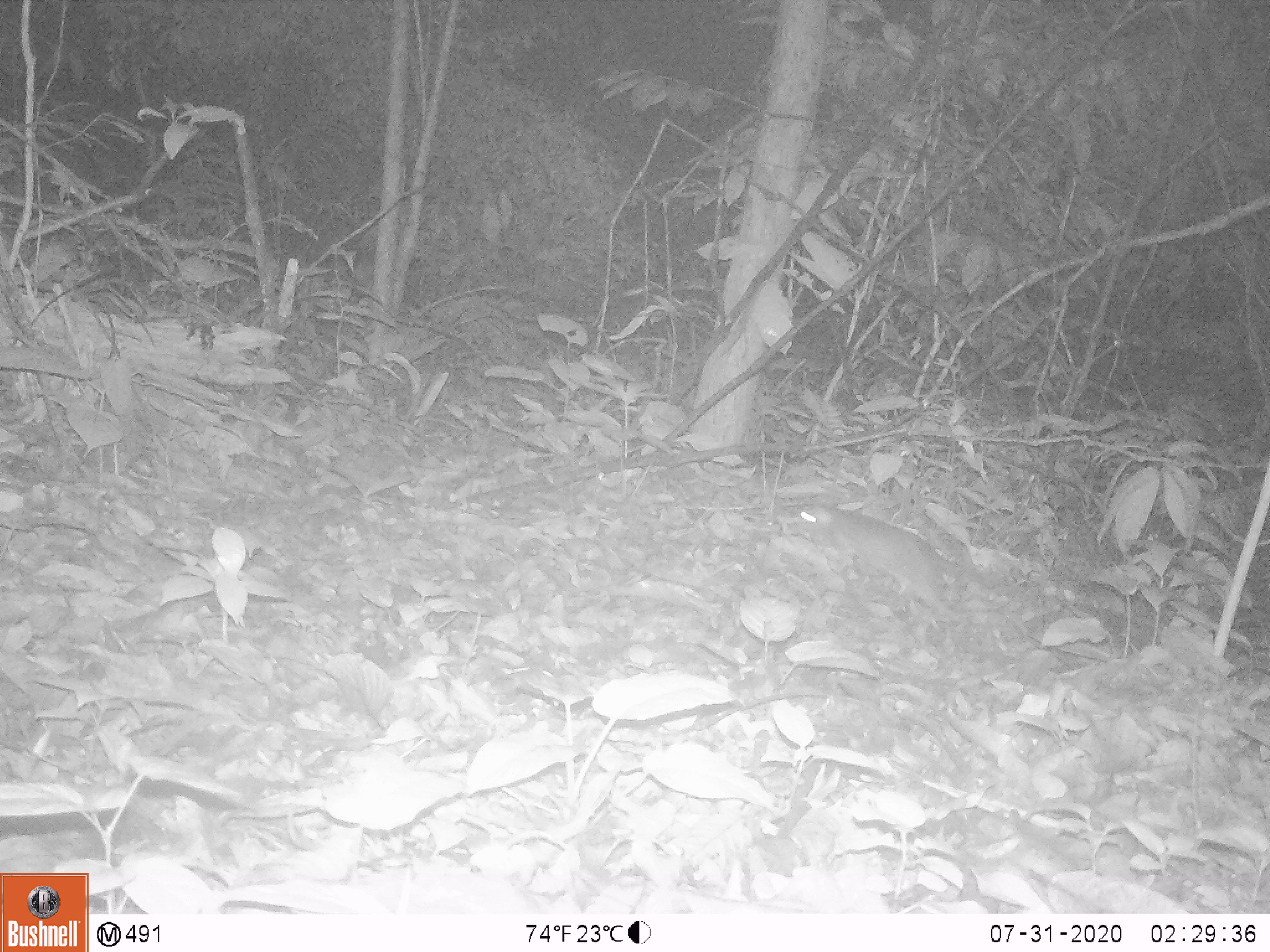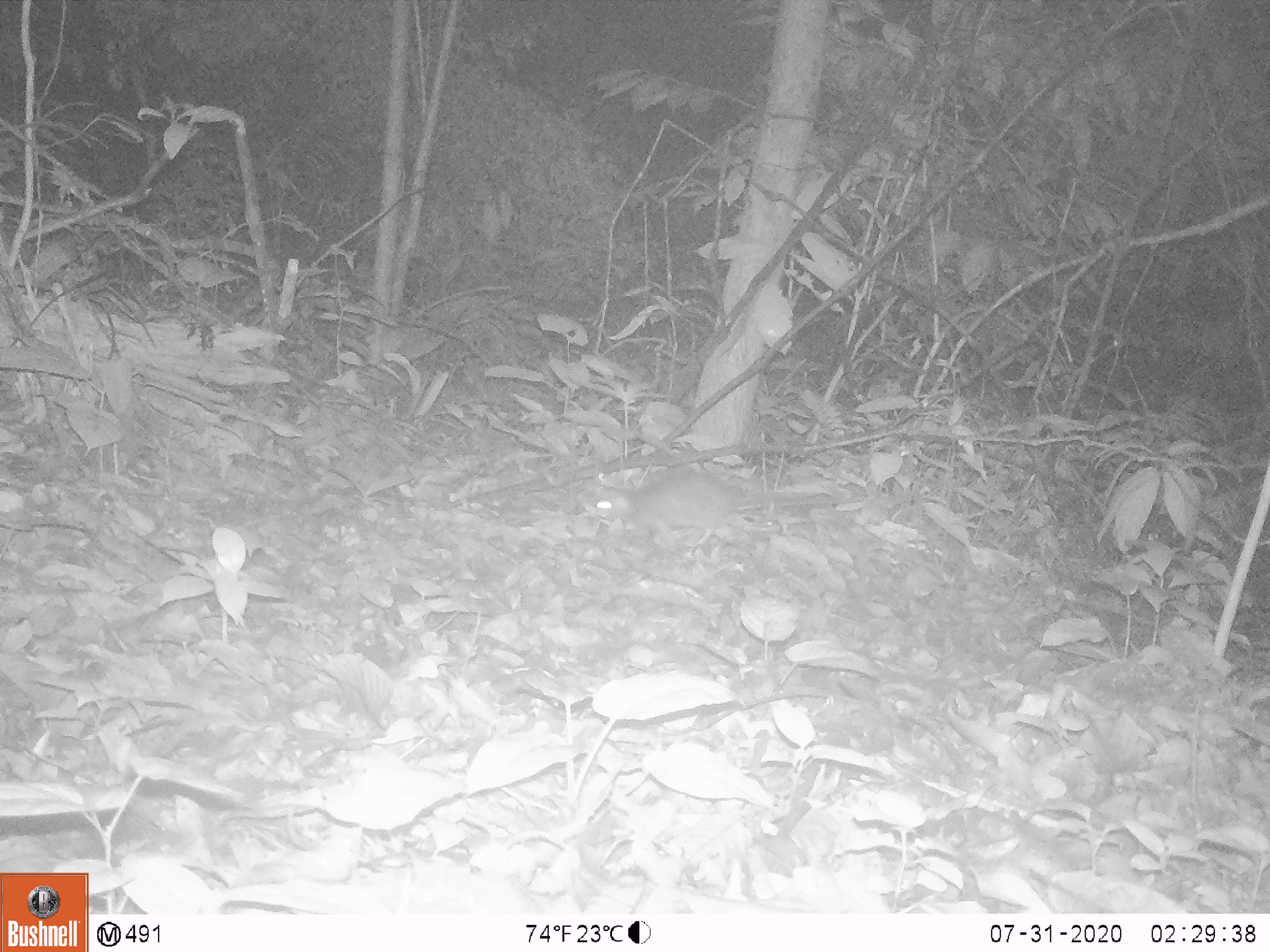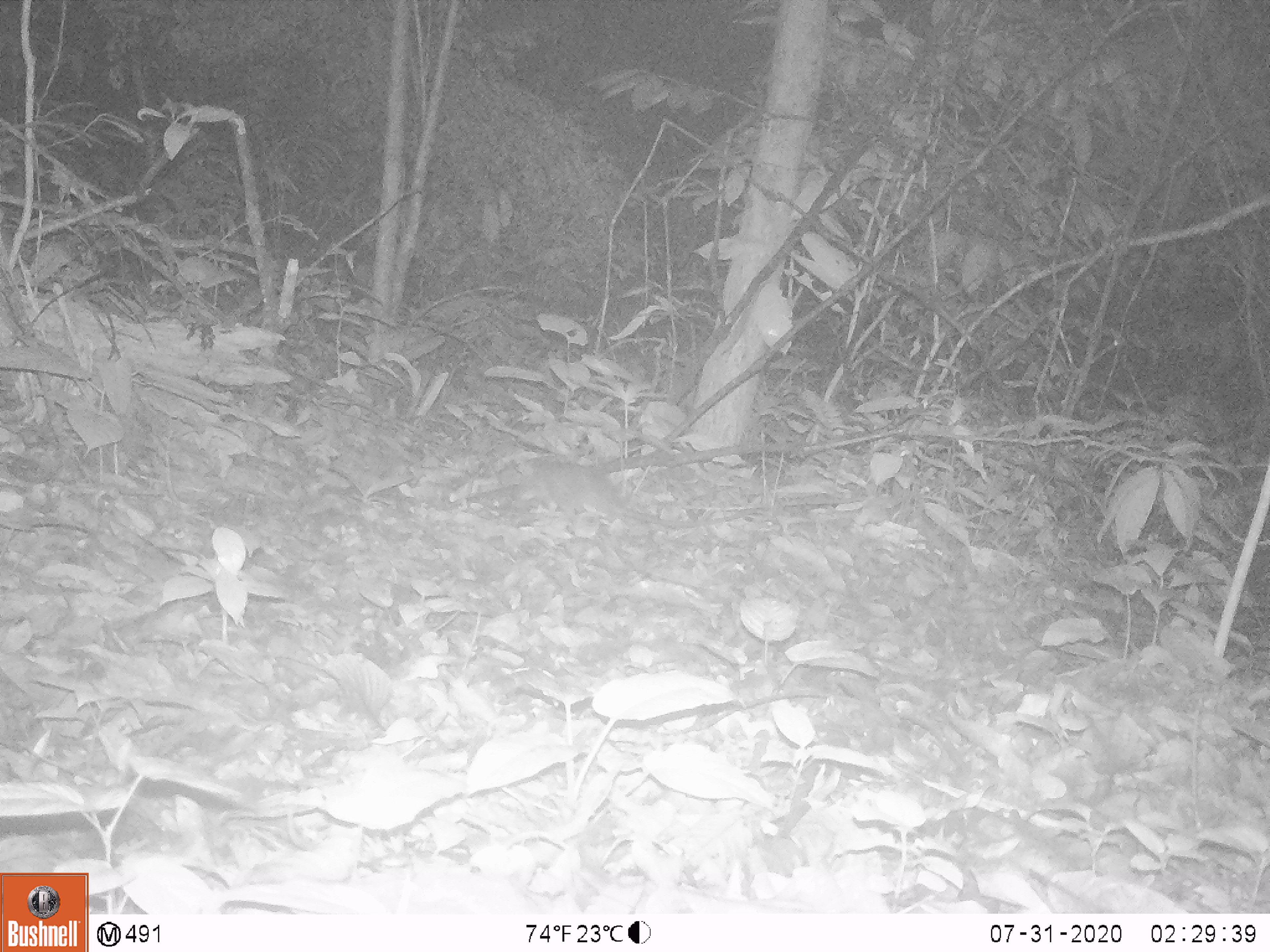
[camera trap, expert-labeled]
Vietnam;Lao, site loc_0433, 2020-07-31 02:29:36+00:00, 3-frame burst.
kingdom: Animalia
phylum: Chordata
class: Mammalia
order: Rodentia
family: Muridae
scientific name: Muridae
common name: old-world mice and rats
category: unidentified murid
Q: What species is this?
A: Unidentified murid (old-world mice and rats) (Muridae).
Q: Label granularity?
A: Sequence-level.